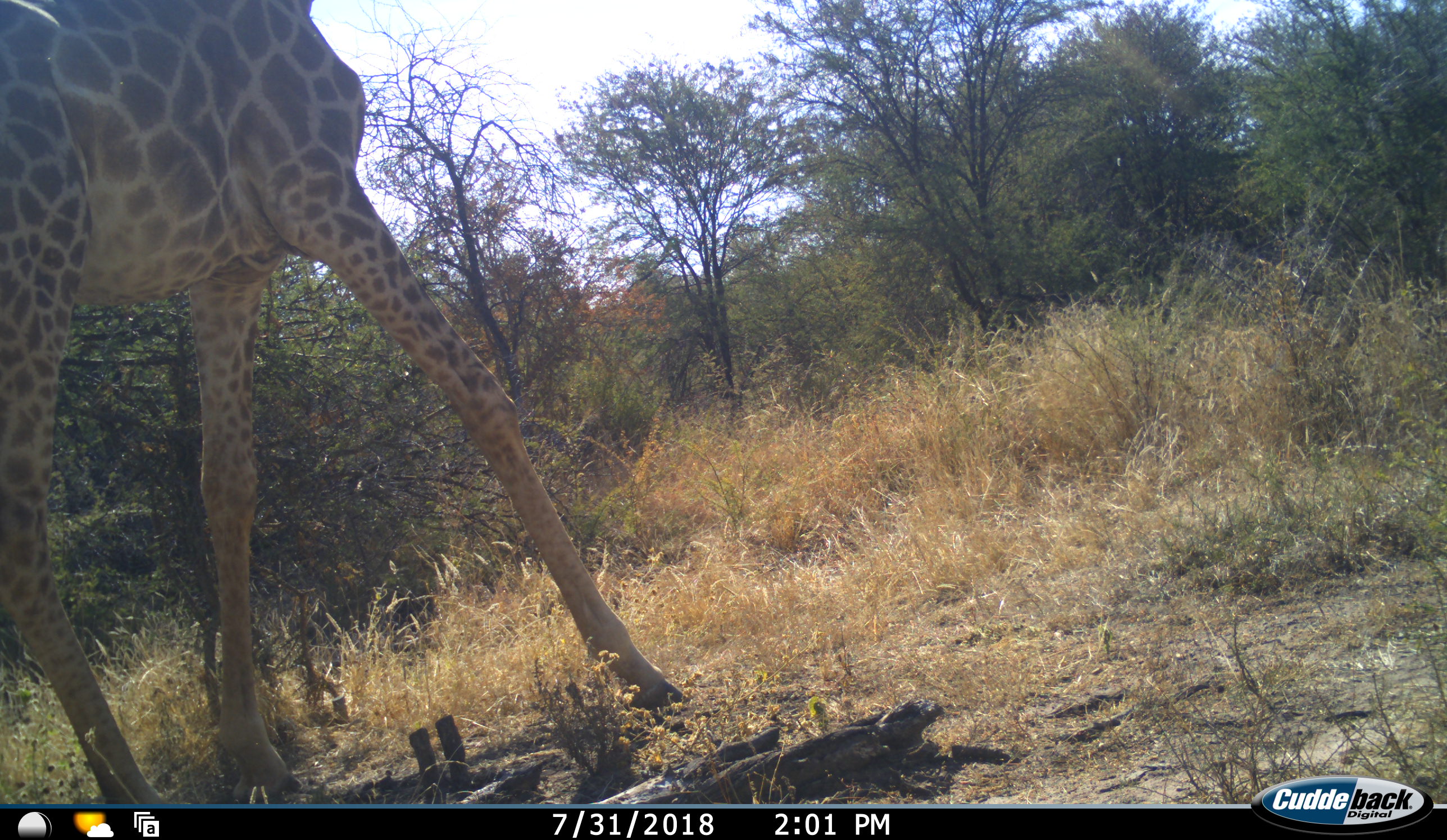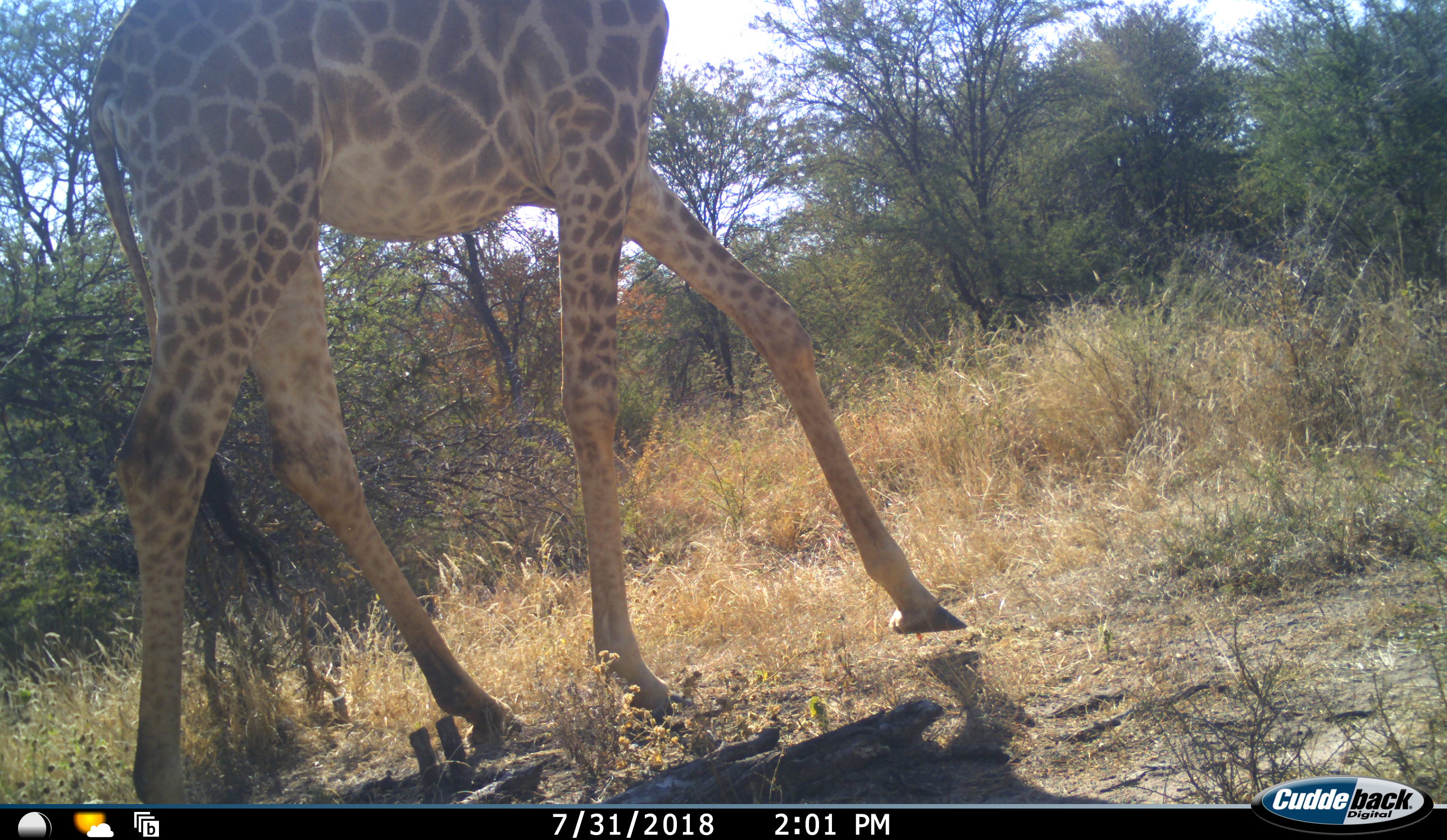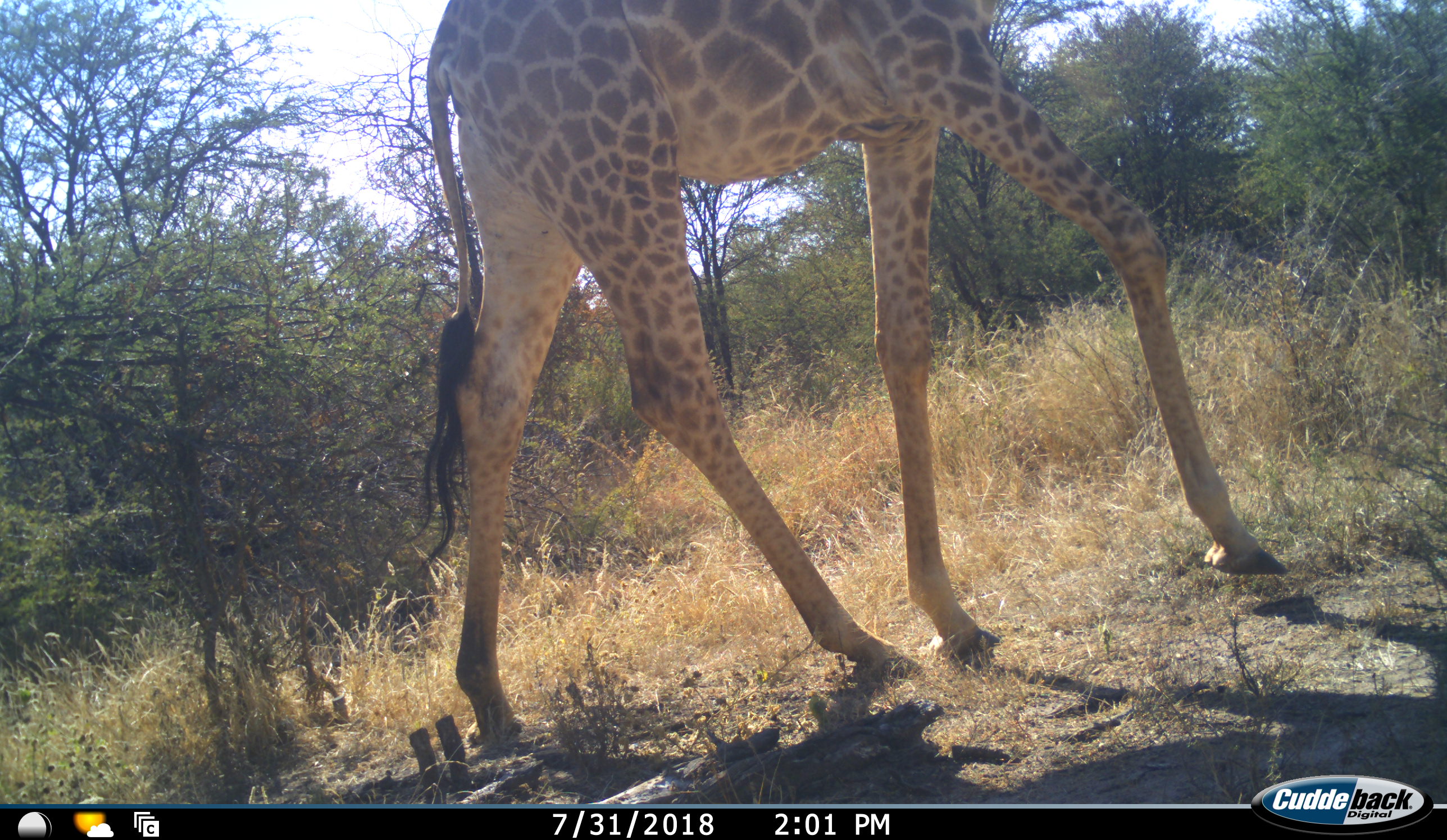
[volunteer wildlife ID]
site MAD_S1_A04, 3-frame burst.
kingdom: Animalia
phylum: Chordata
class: Mammalia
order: Artiodactyla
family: Giraffidae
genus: Giraffa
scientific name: Giraffa camelopardalis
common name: giraffe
Giraffe (Giraffa camelopardalis), count 1. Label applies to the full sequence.